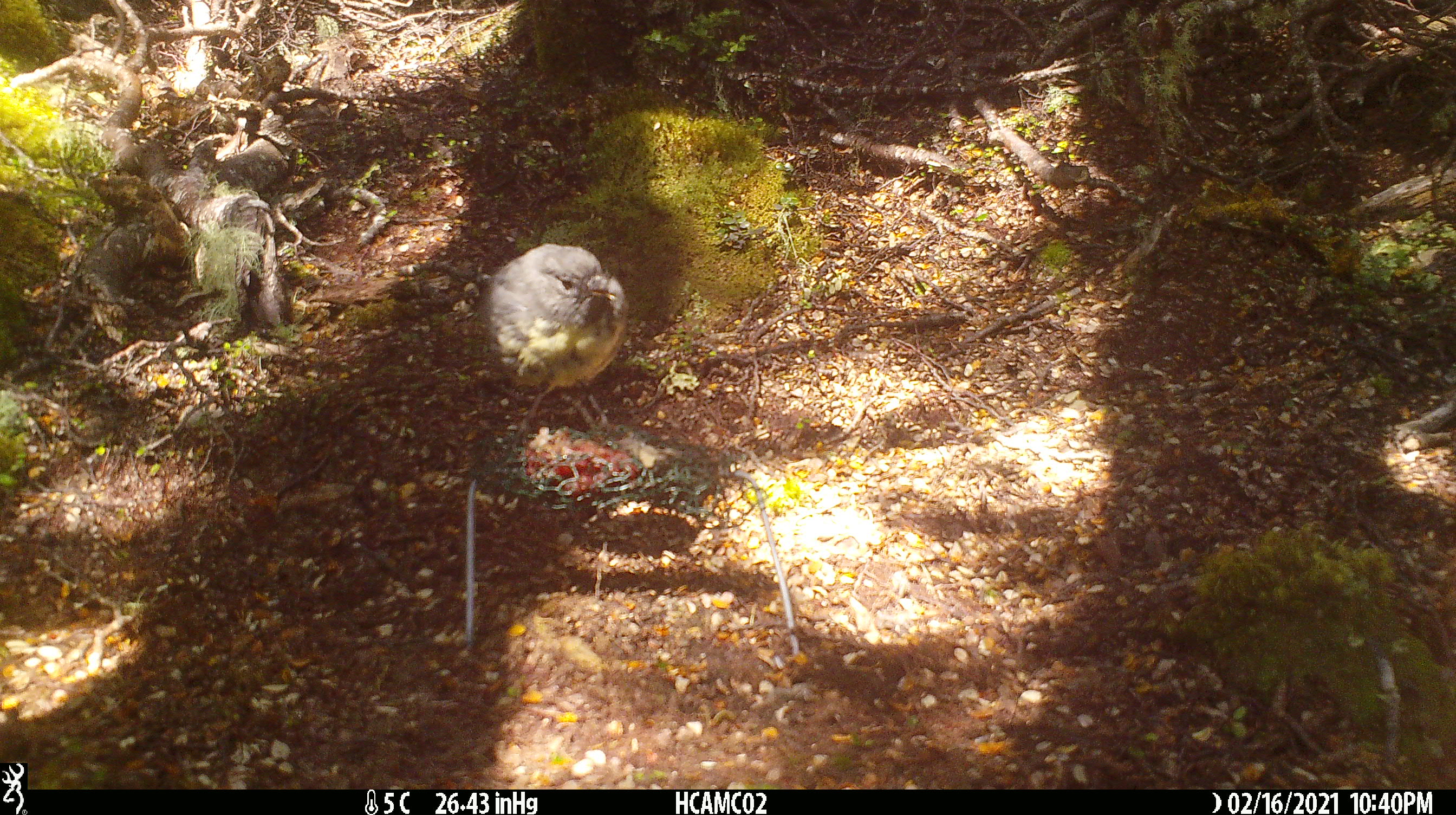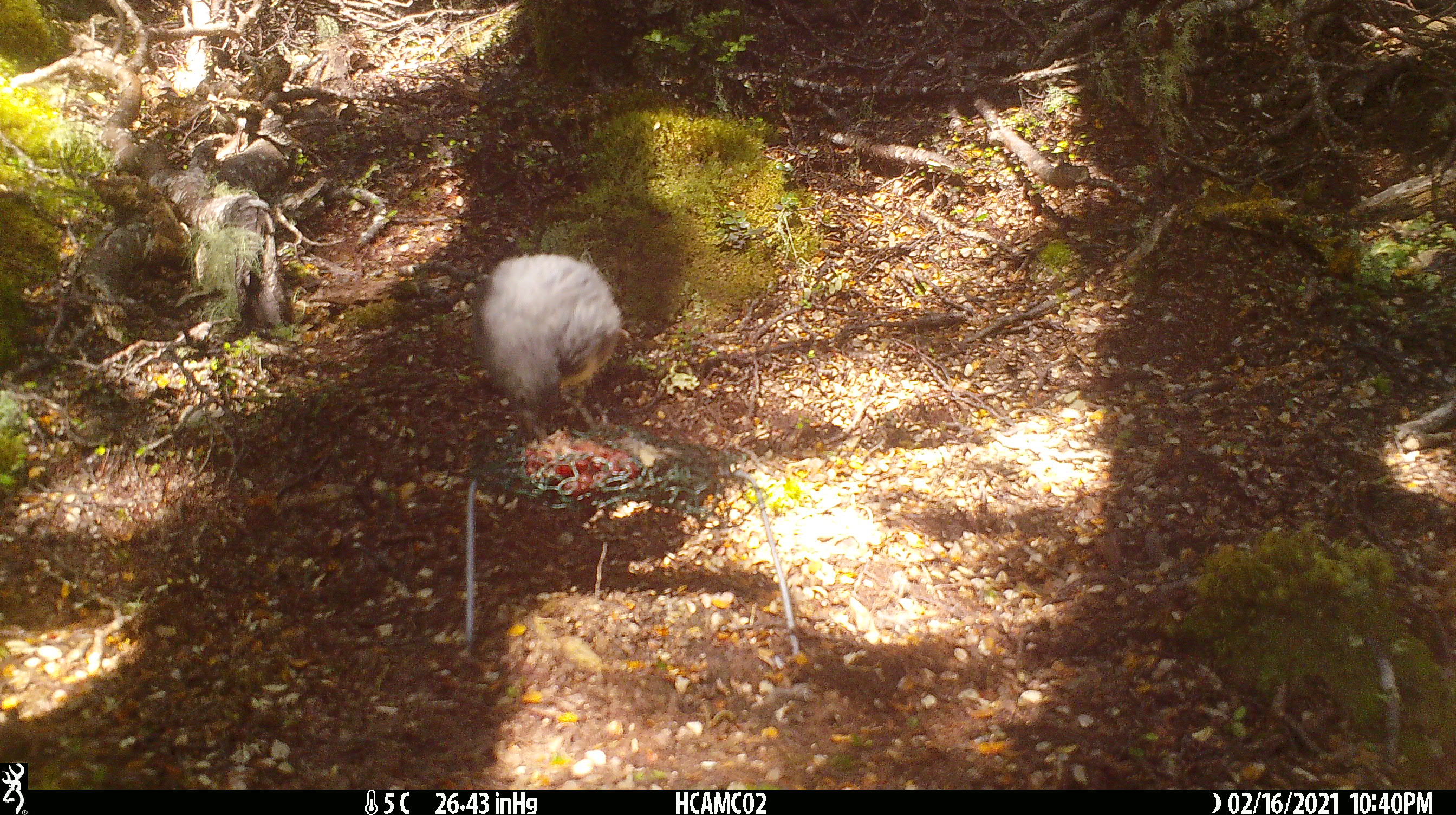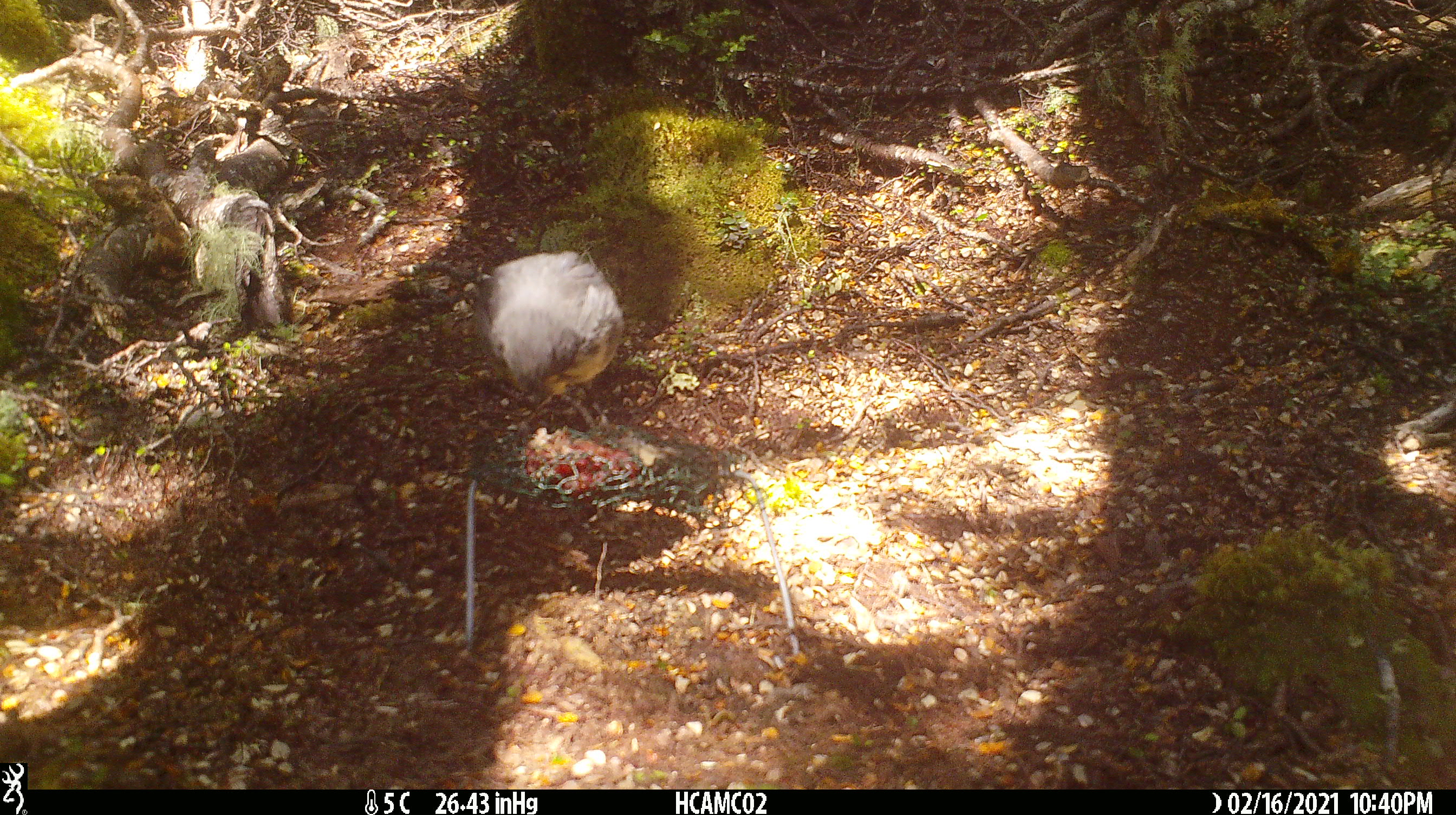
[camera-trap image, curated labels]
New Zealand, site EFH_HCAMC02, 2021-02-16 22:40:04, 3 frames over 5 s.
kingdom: Animalia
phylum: Chordata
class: Aves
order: Passeriformes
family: Petroicidae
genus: Petroica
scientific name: Petroica australis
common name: new zealand robin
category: robin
Robin (new zealand robin) (Petroica australis).